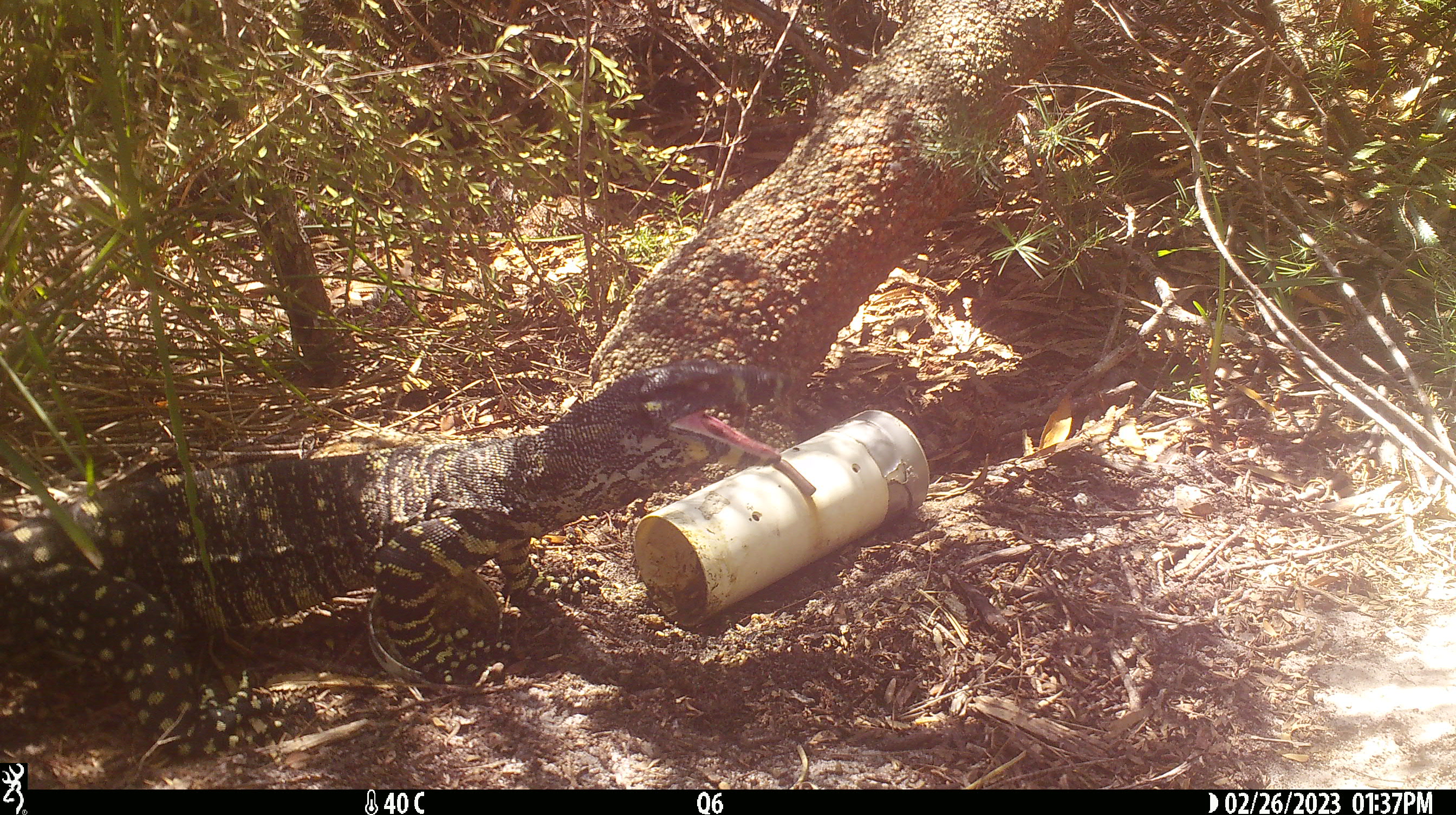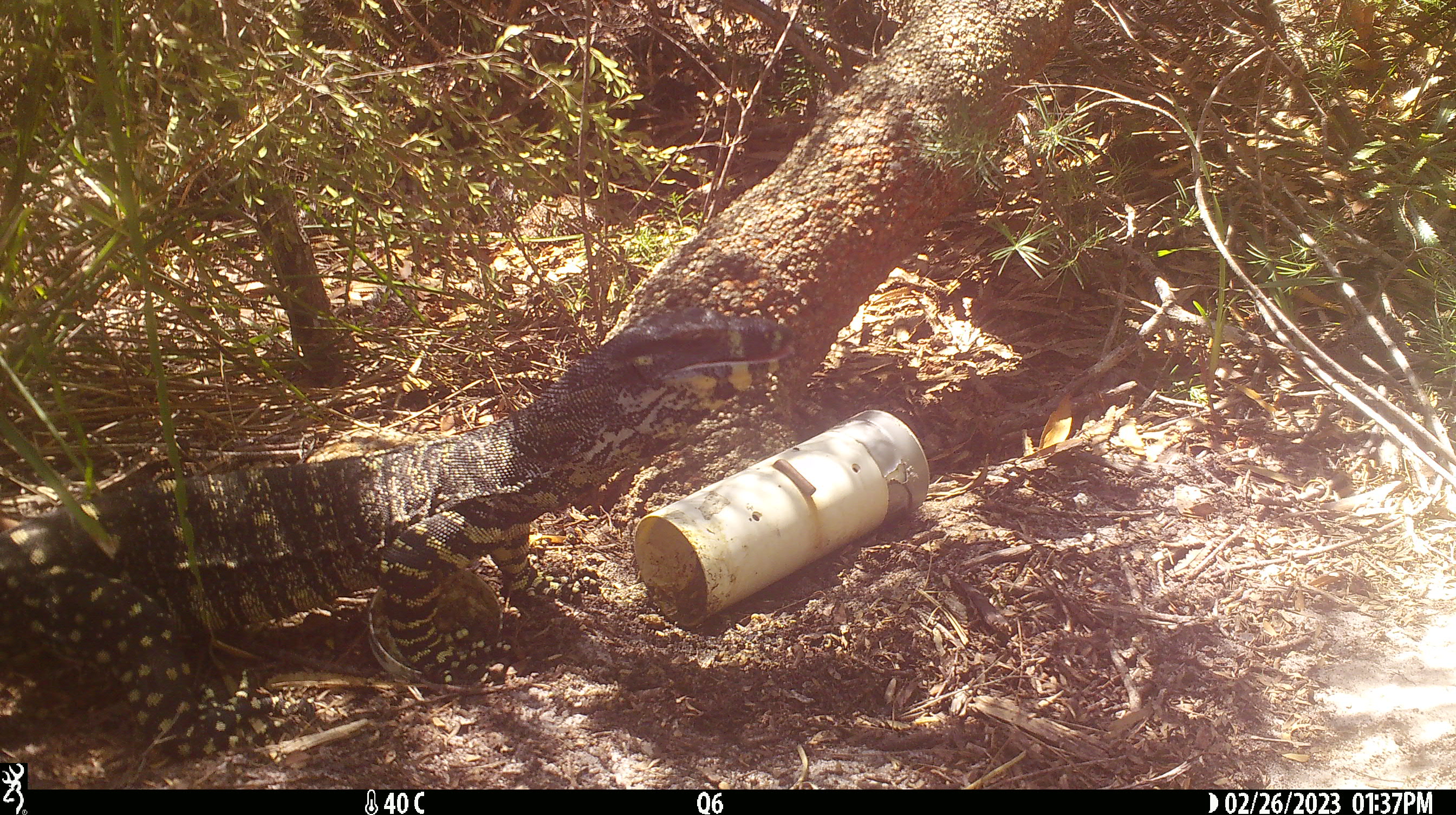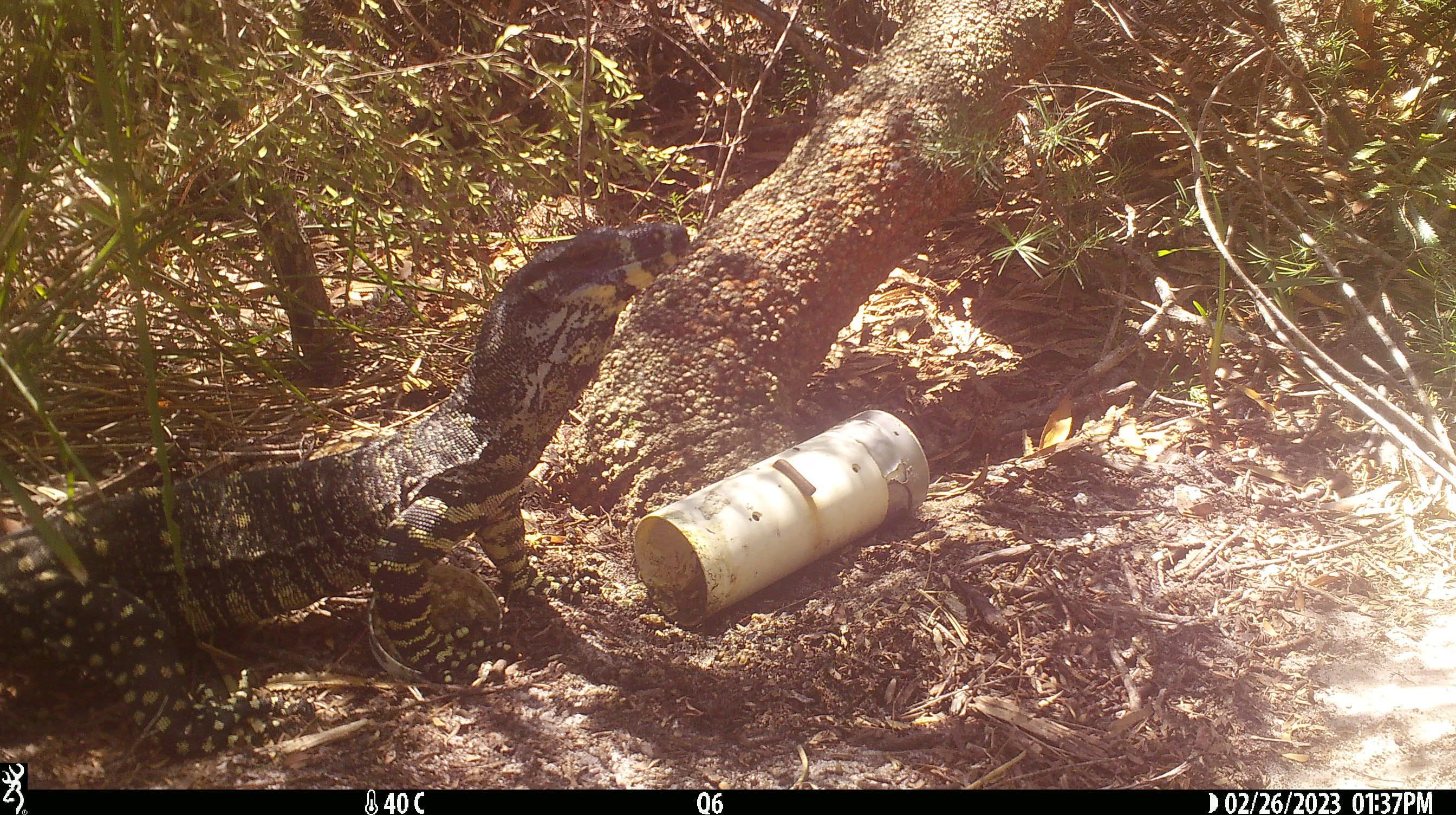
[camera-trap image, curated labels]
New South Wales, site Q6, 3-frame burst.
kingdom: Animalia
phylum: Chordata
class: Reptilia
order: Squamata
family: Varanidae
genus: Varanus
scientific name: Varanus varius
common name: lace monitor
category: goanna